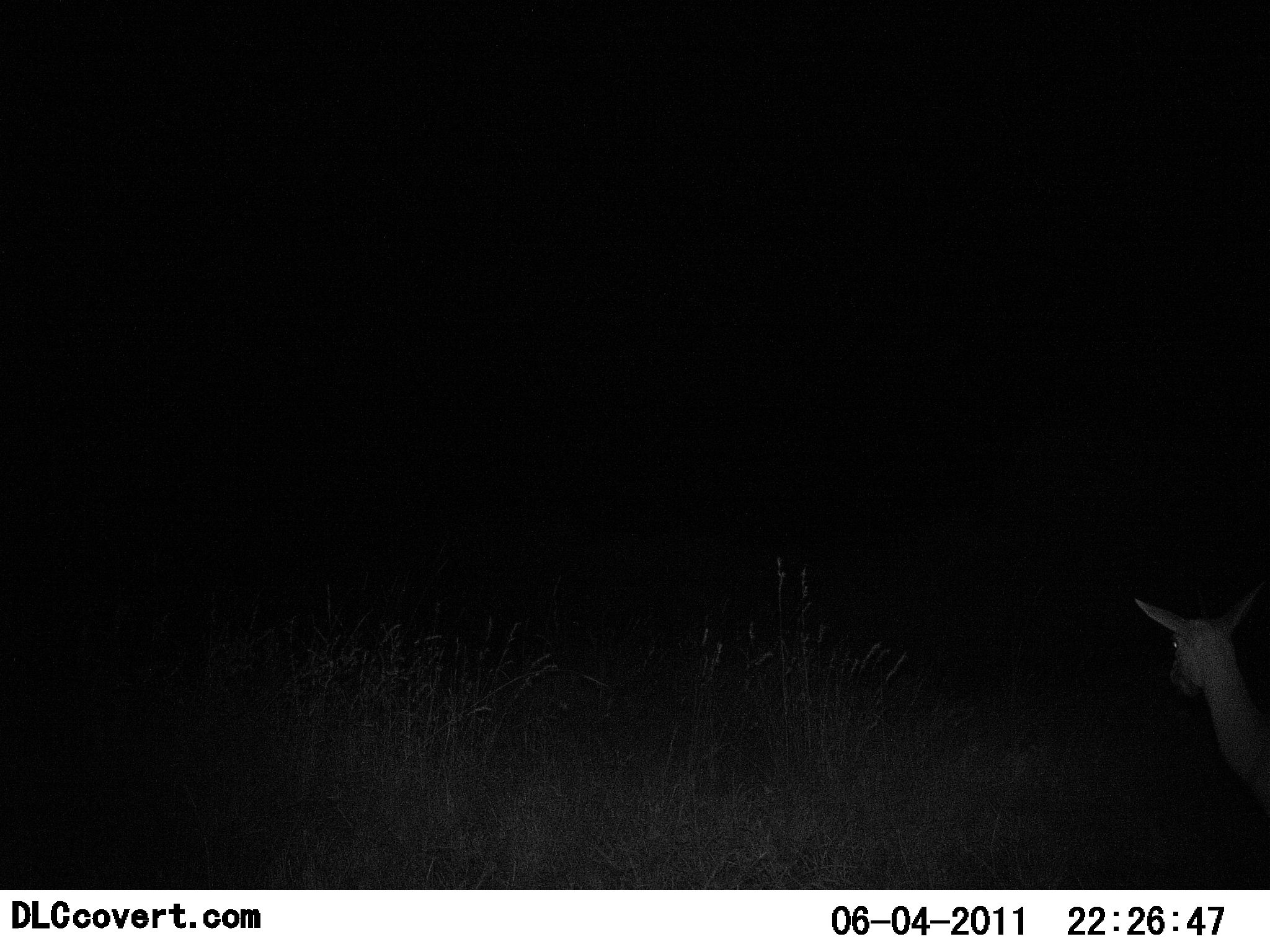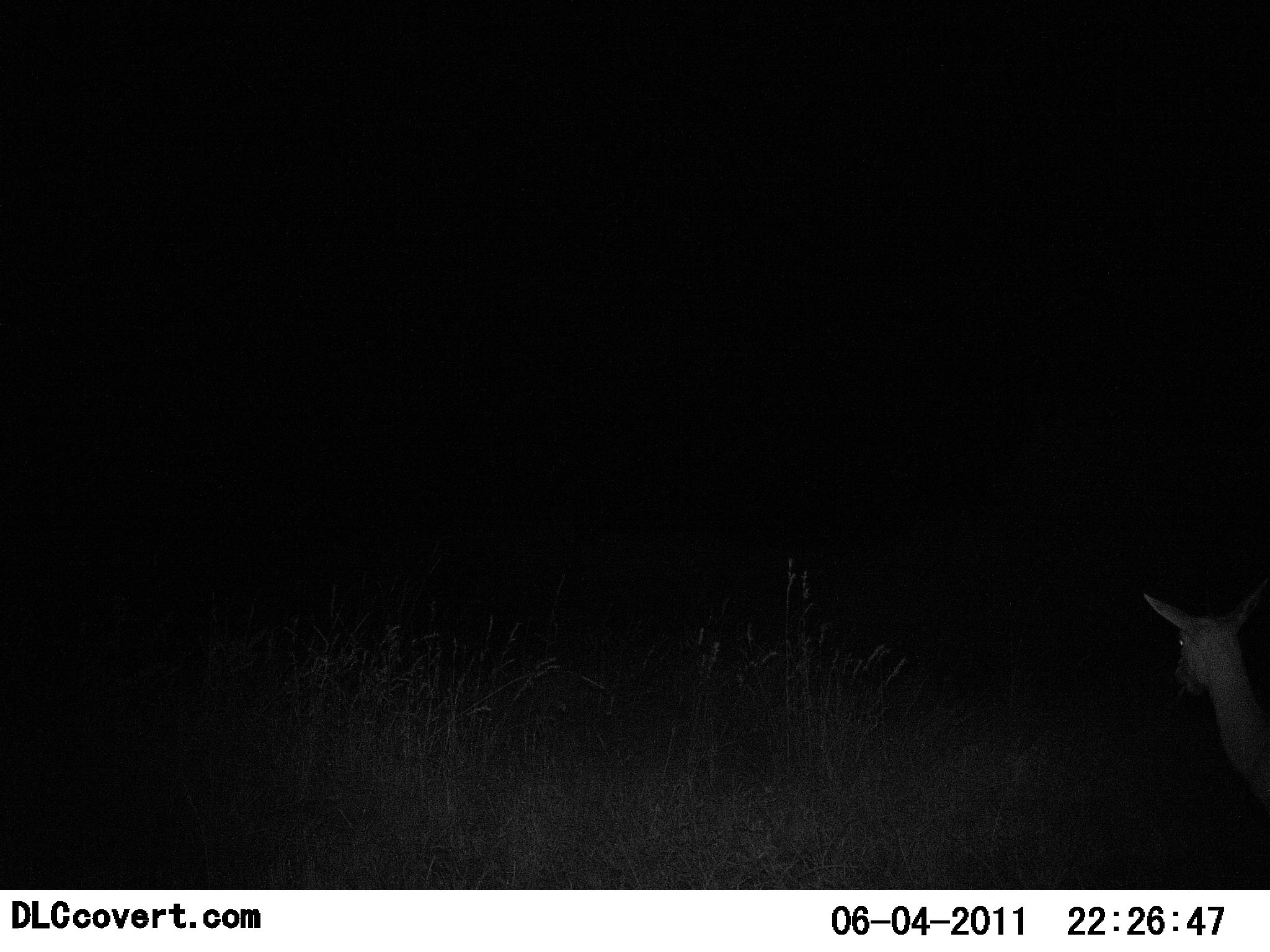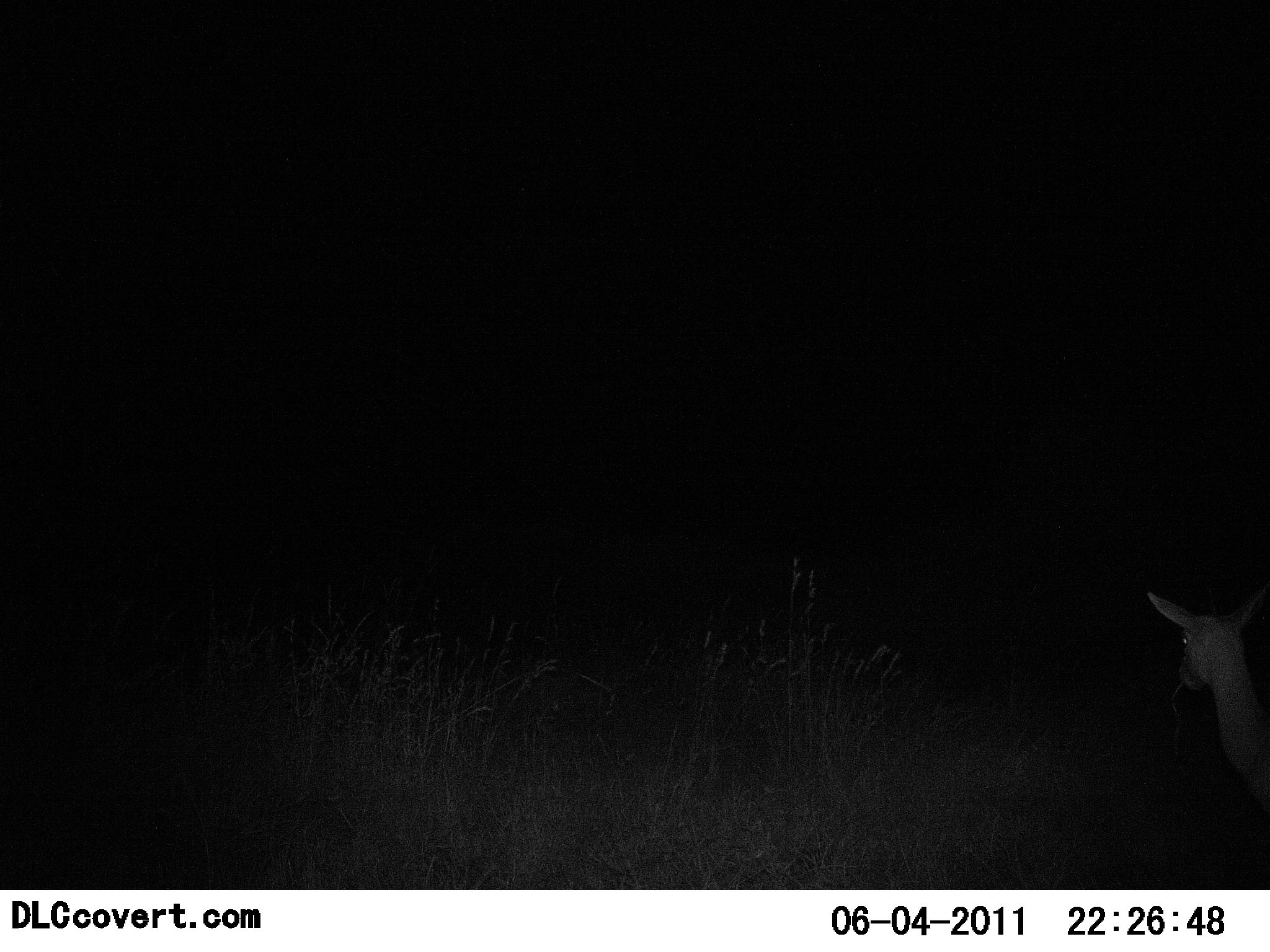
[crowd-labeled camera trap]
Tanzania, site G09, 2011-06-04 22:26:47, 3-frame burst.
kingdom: Animalia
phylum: Chordata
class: Mammalia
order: Artiodactyla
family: Bovidae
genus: Redunca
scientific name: Redunca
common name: reedbuck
Reedbuck (Redunca), count 1. Behavior (volunteer vote fractions): standing 100%, resting 0%, moving 0%, interacting 0%. Young present (vote fraction): 0%. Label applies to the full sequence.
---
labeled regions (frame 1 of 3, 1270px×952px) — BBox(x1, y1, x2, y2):
animal: BBox(1133, 579, 1270, 814)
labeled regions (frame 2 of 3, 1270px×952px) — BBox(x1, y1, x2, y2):
animal: BBox(1140, 584, 1270, 814)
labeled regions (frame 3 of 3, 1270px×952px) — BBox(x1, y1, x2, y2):
animal: BBox(1145, 584, 1270, 814)